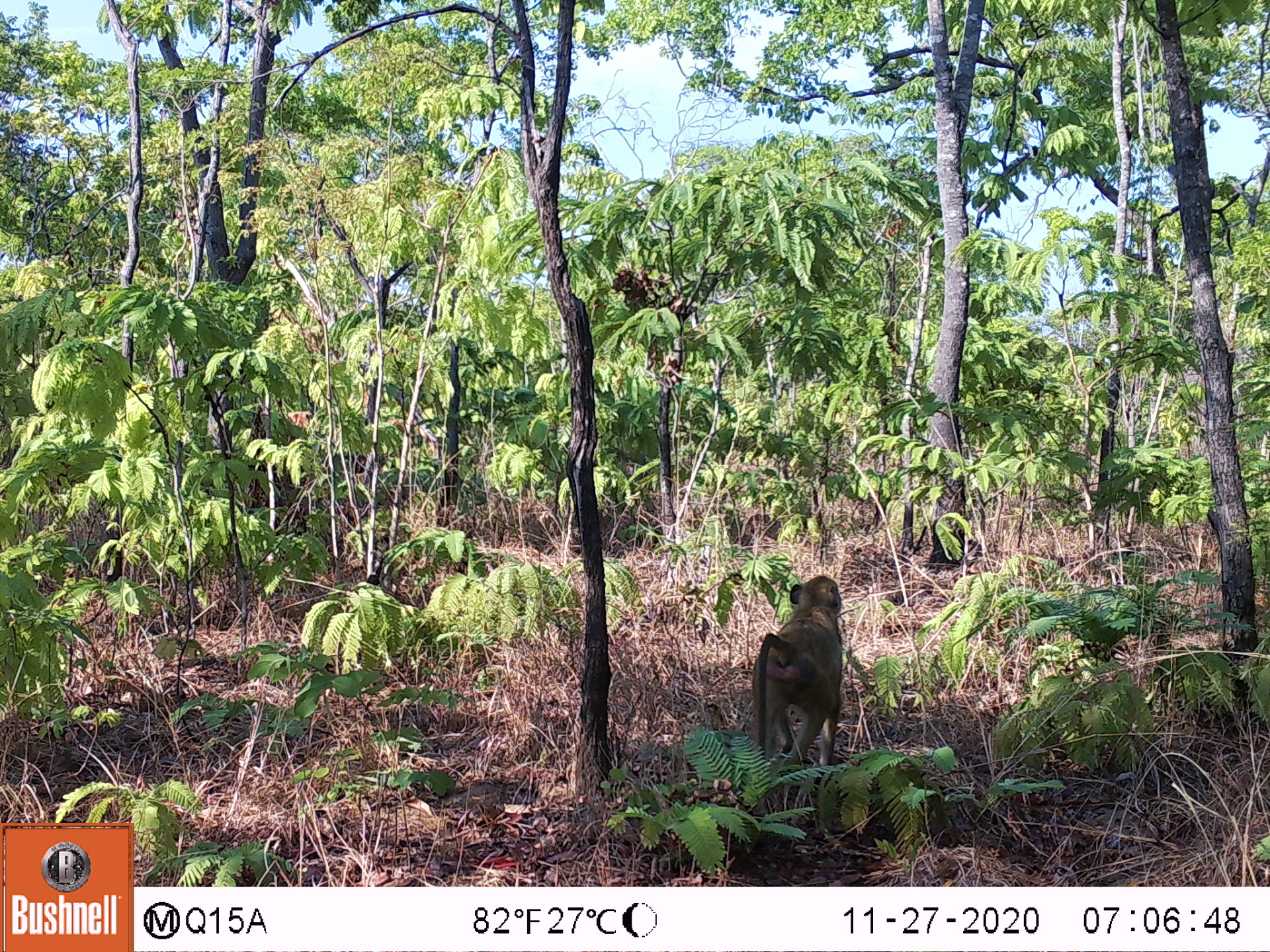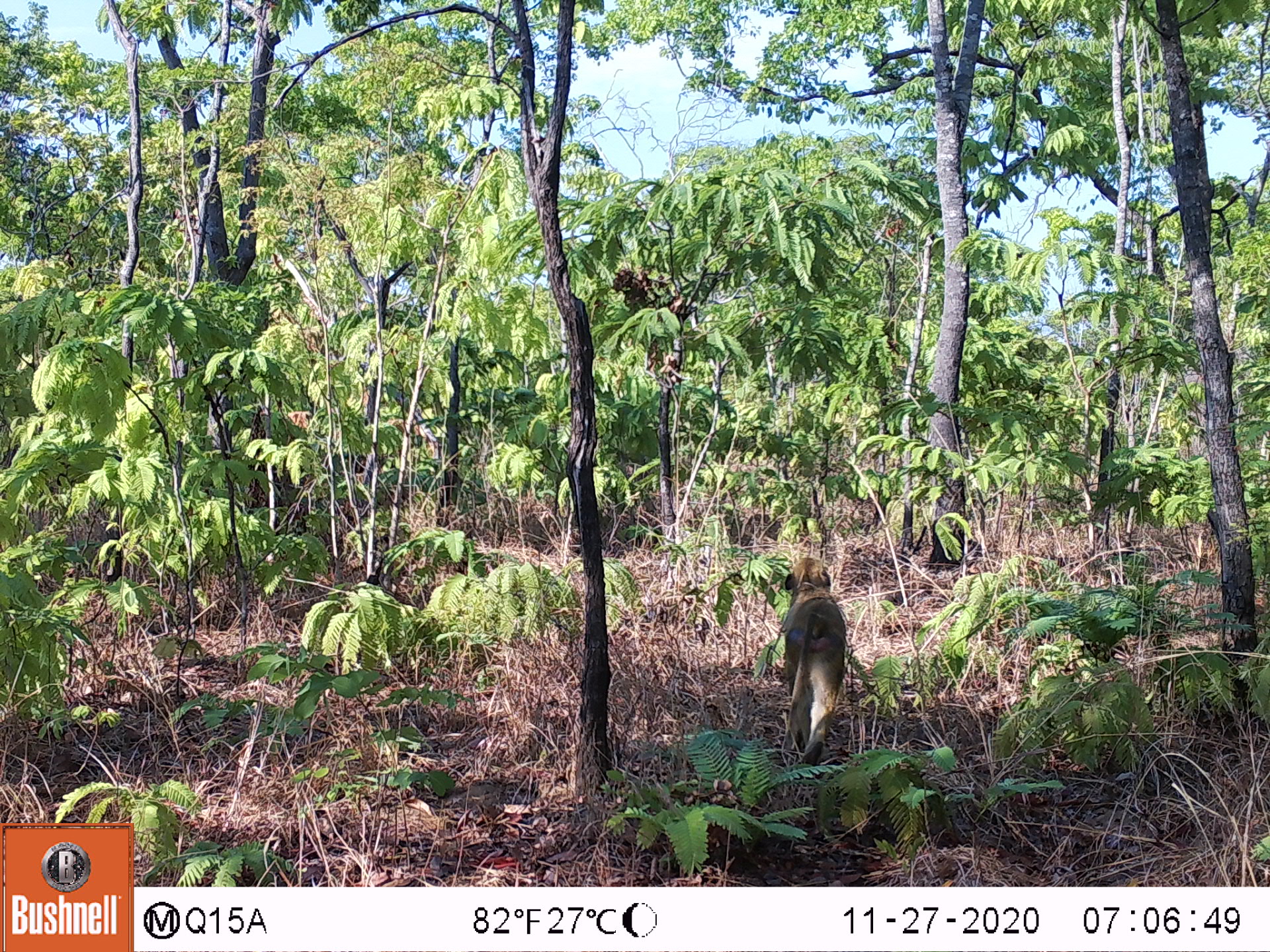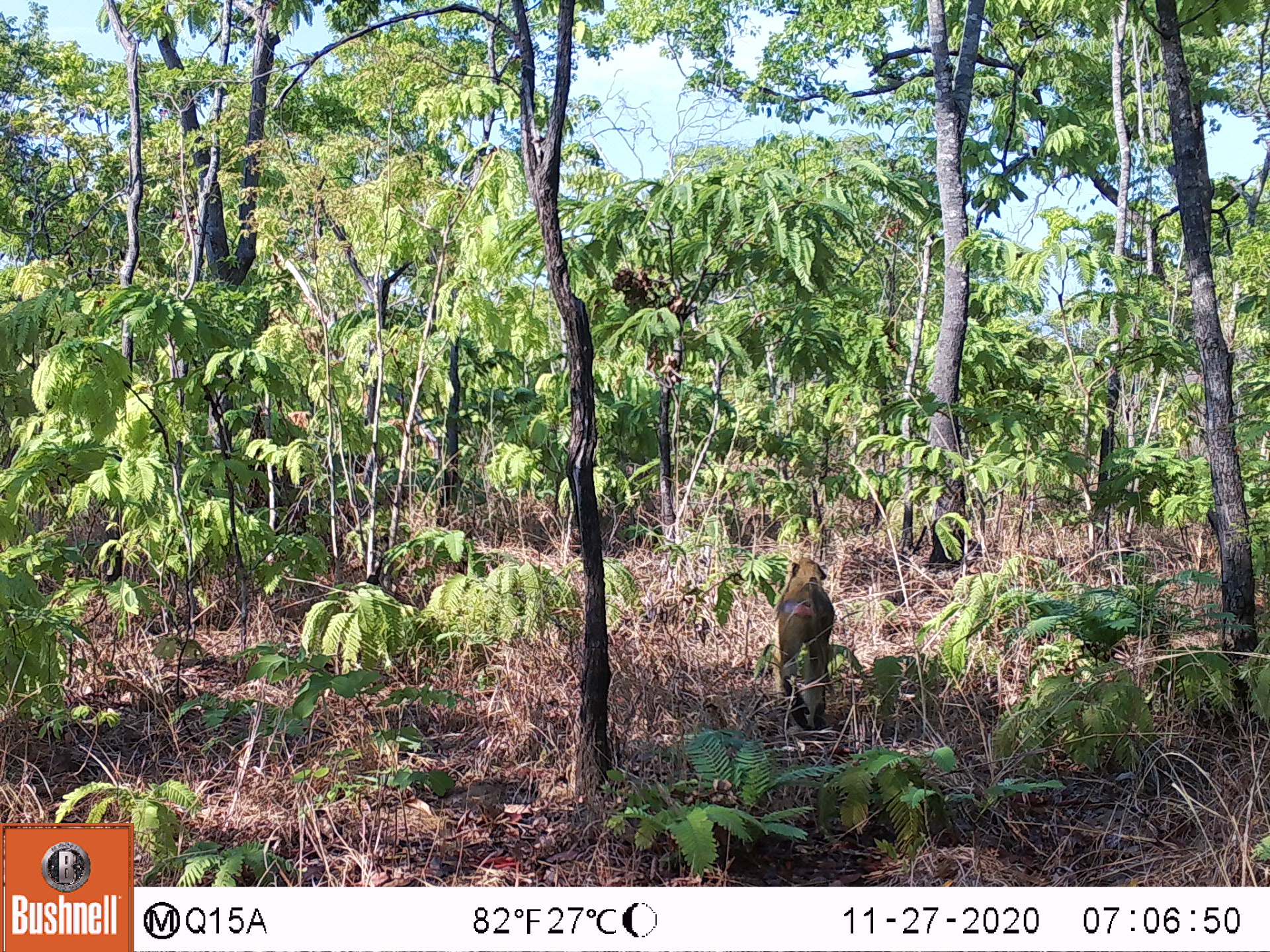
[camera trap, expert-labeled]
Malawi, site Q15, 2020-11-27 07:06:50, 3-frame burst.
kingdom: Animalia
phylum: Chordata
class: Mammalia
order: Primates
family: Cercopithecidae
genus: Papio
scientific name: Papio cynocephalus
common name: yellow baboon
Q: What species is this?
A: Yellow baboon (Papio cynocephalus).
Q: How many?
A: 1.